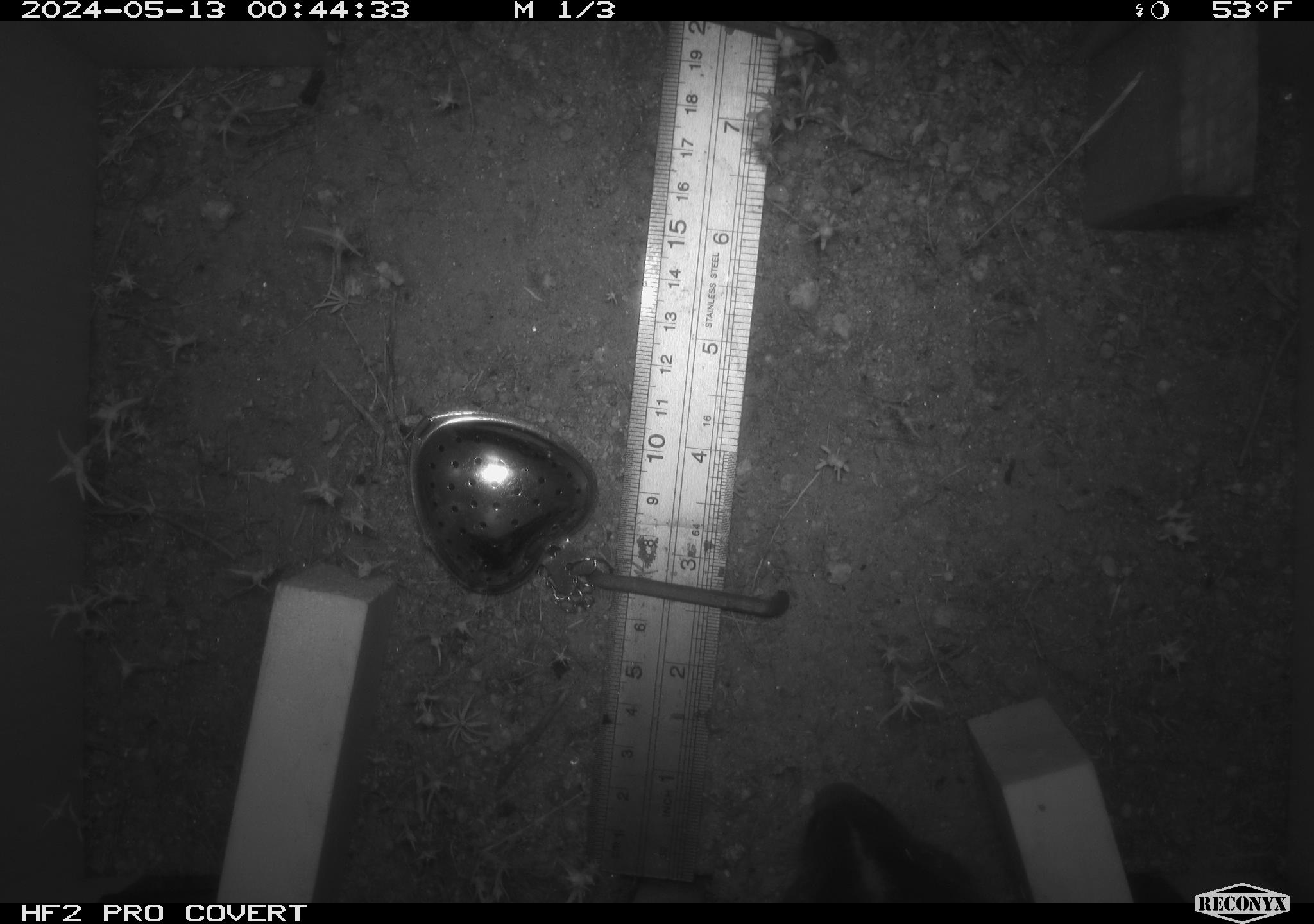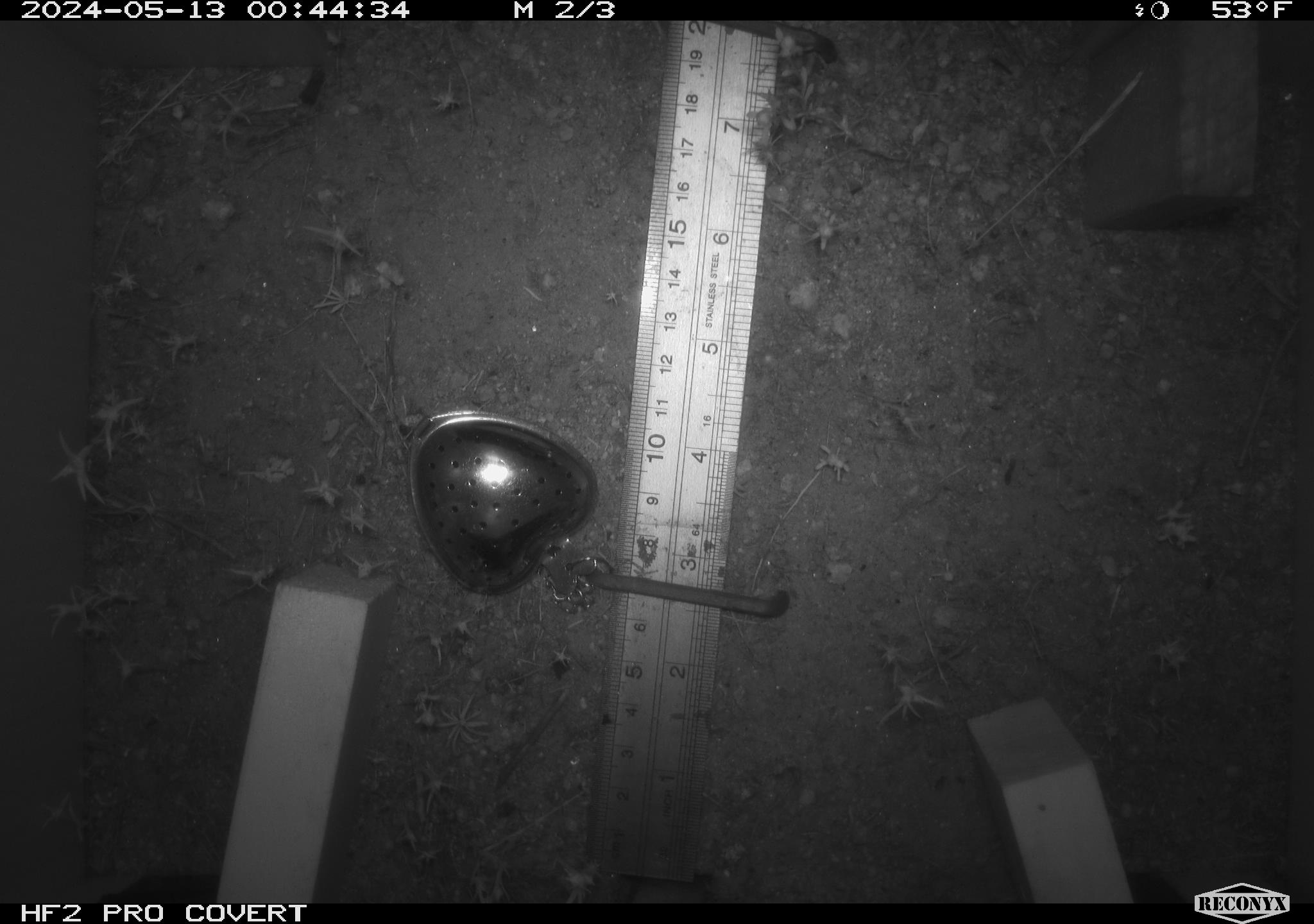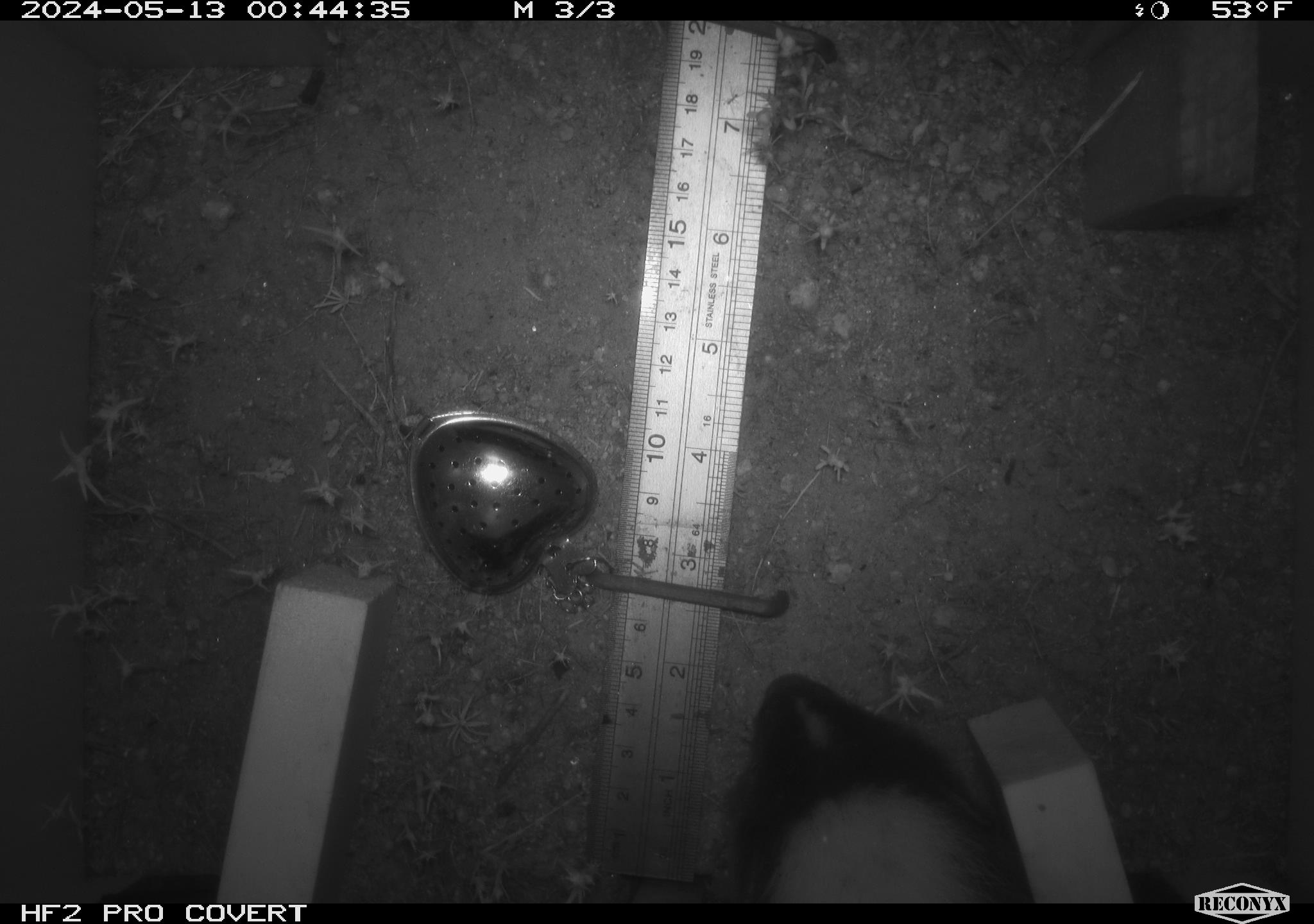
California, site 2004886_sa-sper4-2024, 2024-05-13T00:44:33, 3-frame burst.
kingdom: Animalia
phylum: Chordata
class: Mammalia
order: Carnivora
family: Mephitidae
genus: Mephitis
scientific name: Mephitis mephitis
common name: striped skunk